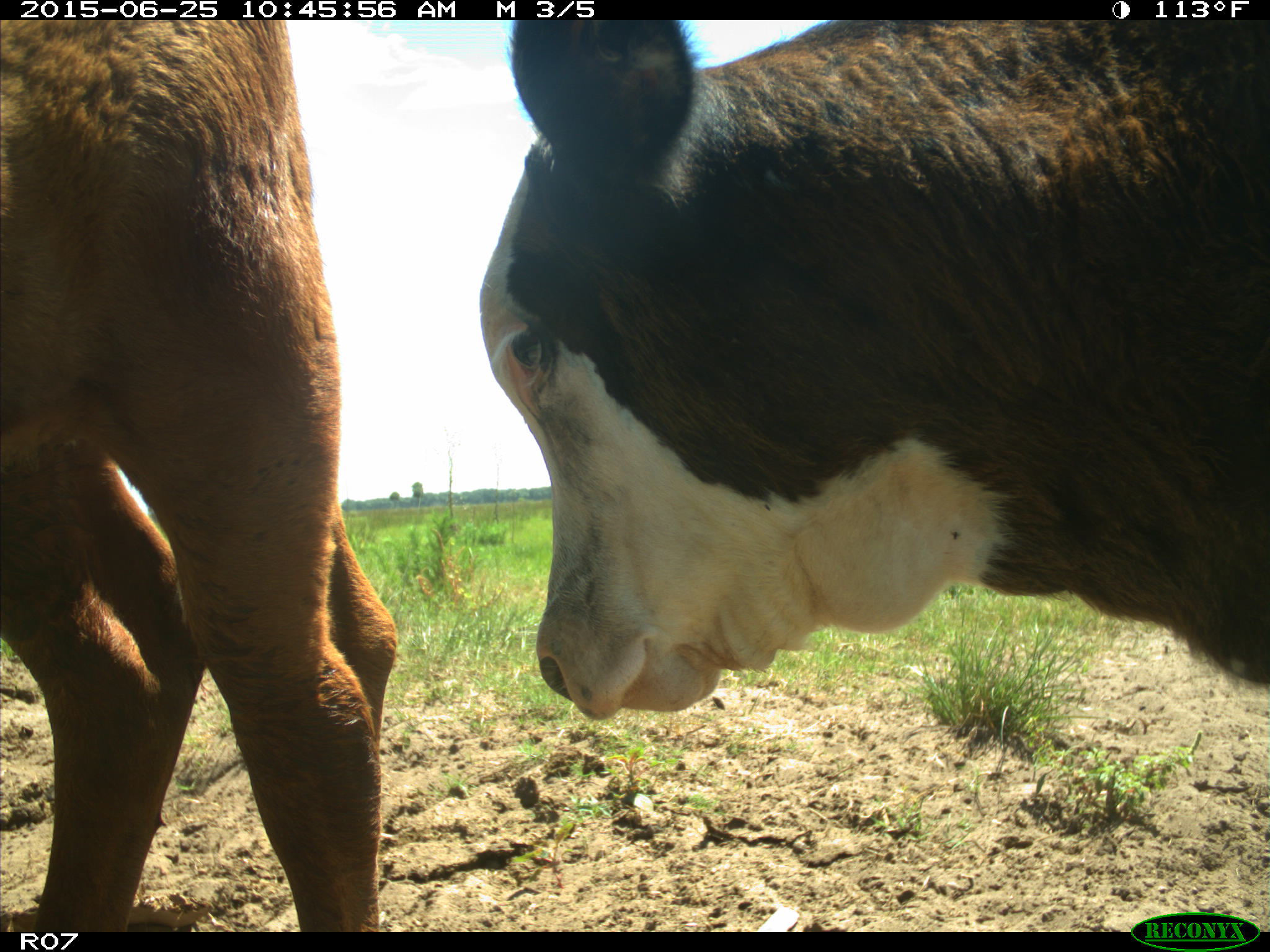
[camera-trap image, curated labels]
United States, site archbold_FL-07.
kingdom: Animalia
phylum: Chordata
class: Mammalia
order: Artiodactyla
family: Bovidae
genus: Bos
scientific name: Bos taurus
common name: domestic cow